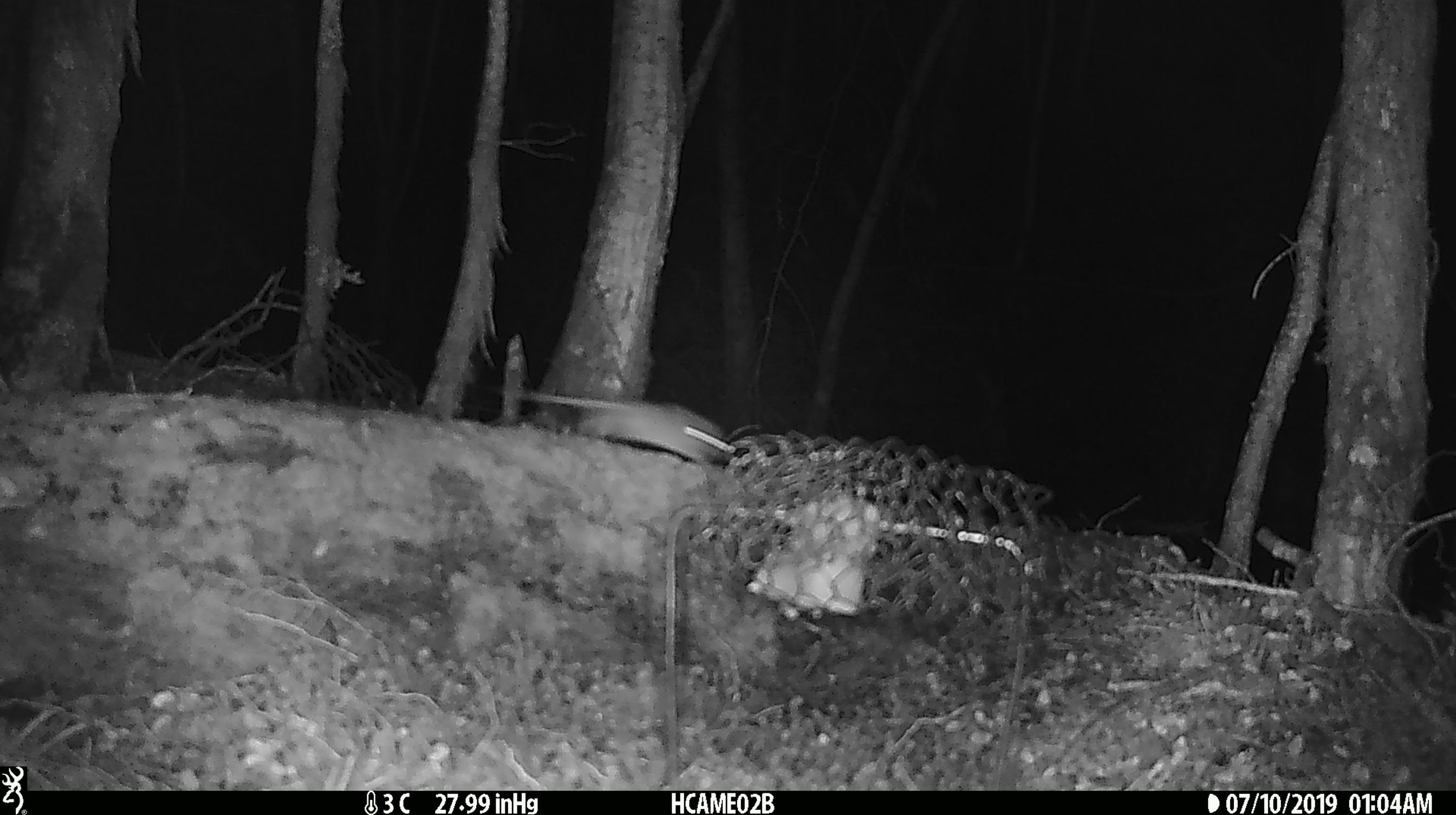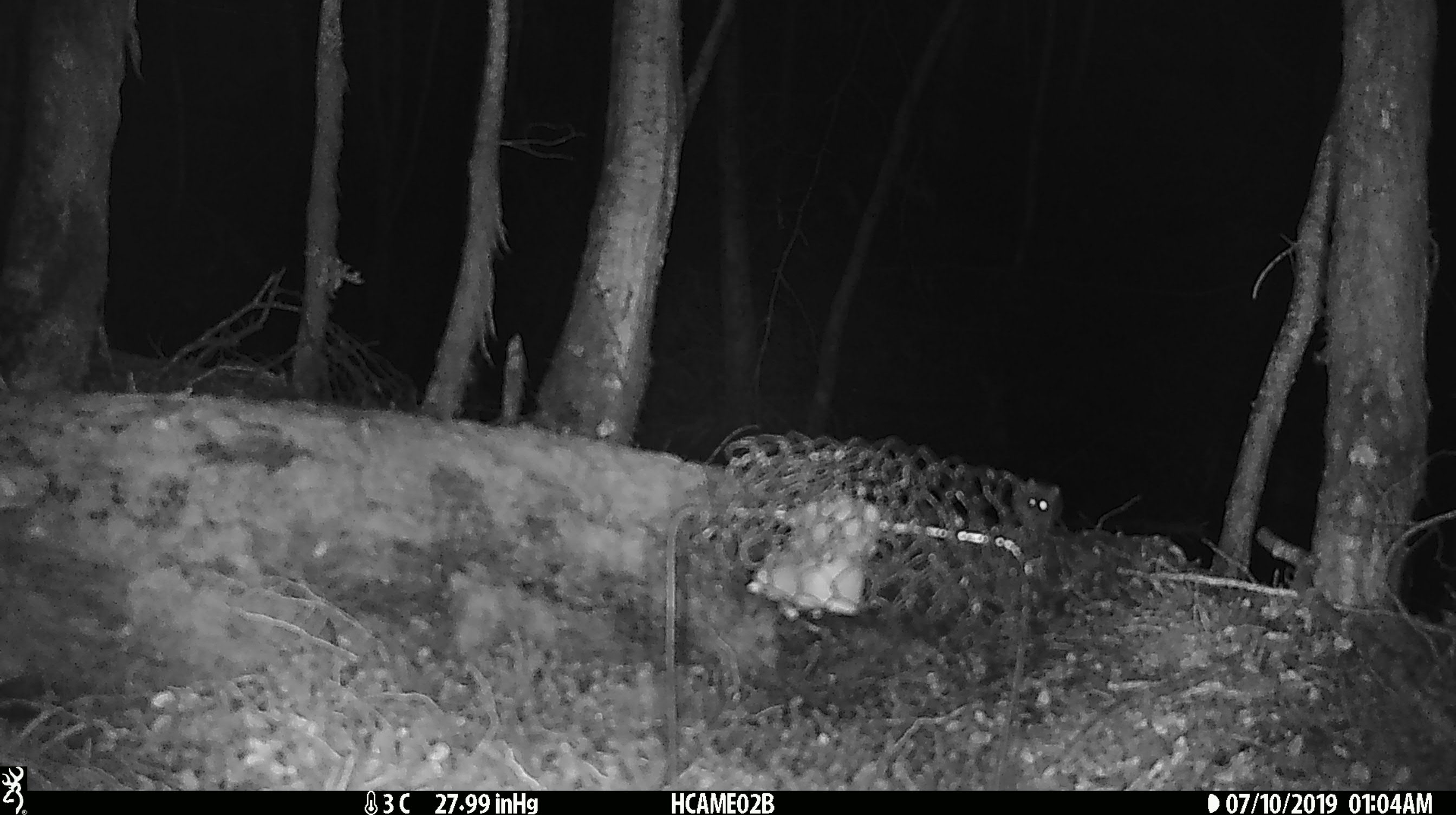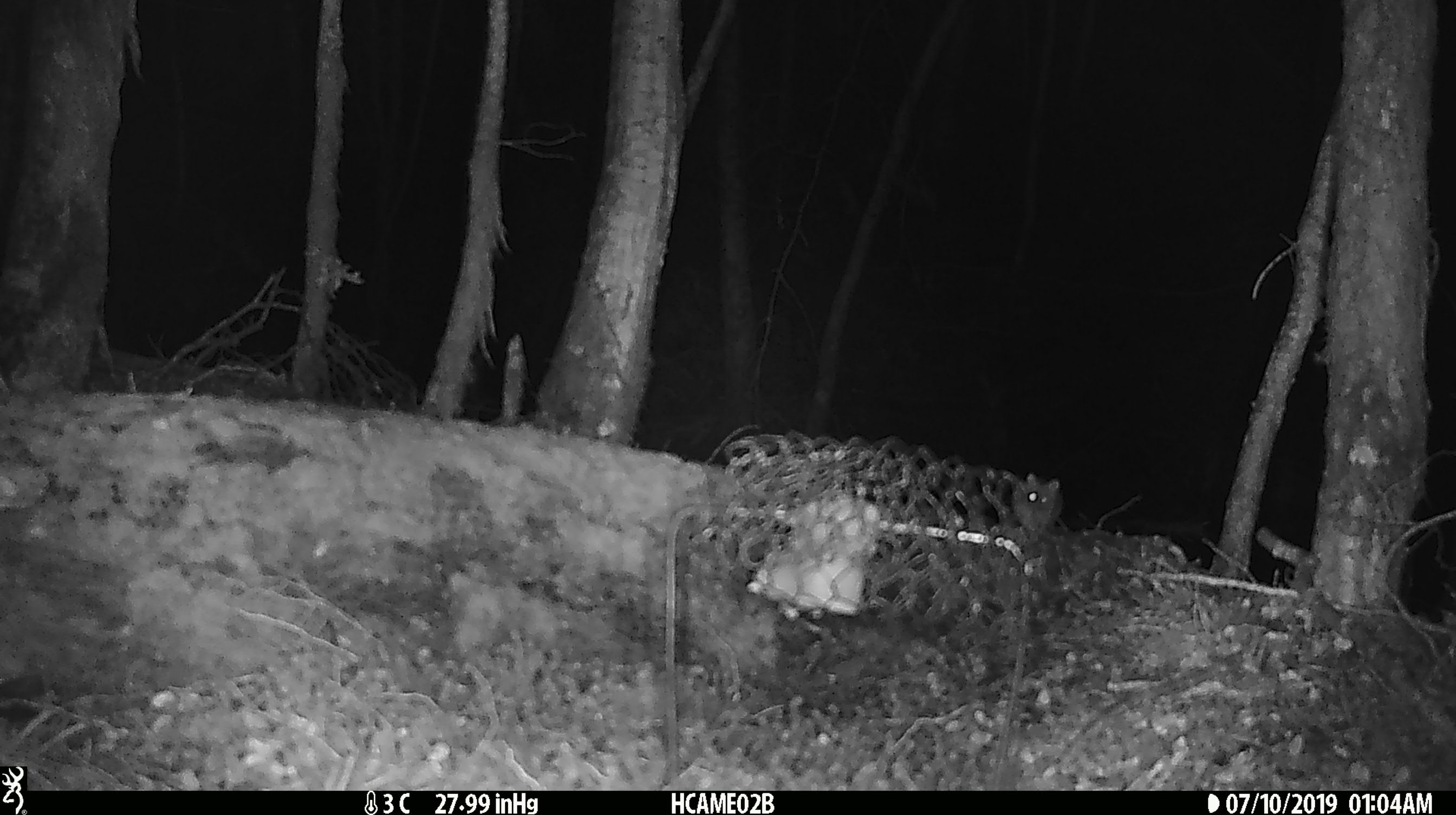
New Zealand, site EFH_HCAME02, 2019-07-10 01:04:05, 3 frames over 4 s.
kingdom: Animalia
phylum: Chordata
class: Mammalia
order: Rodentia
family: Muridae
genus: Mus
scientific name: Mus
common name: mouse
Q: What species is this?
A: Mouse (Mus).